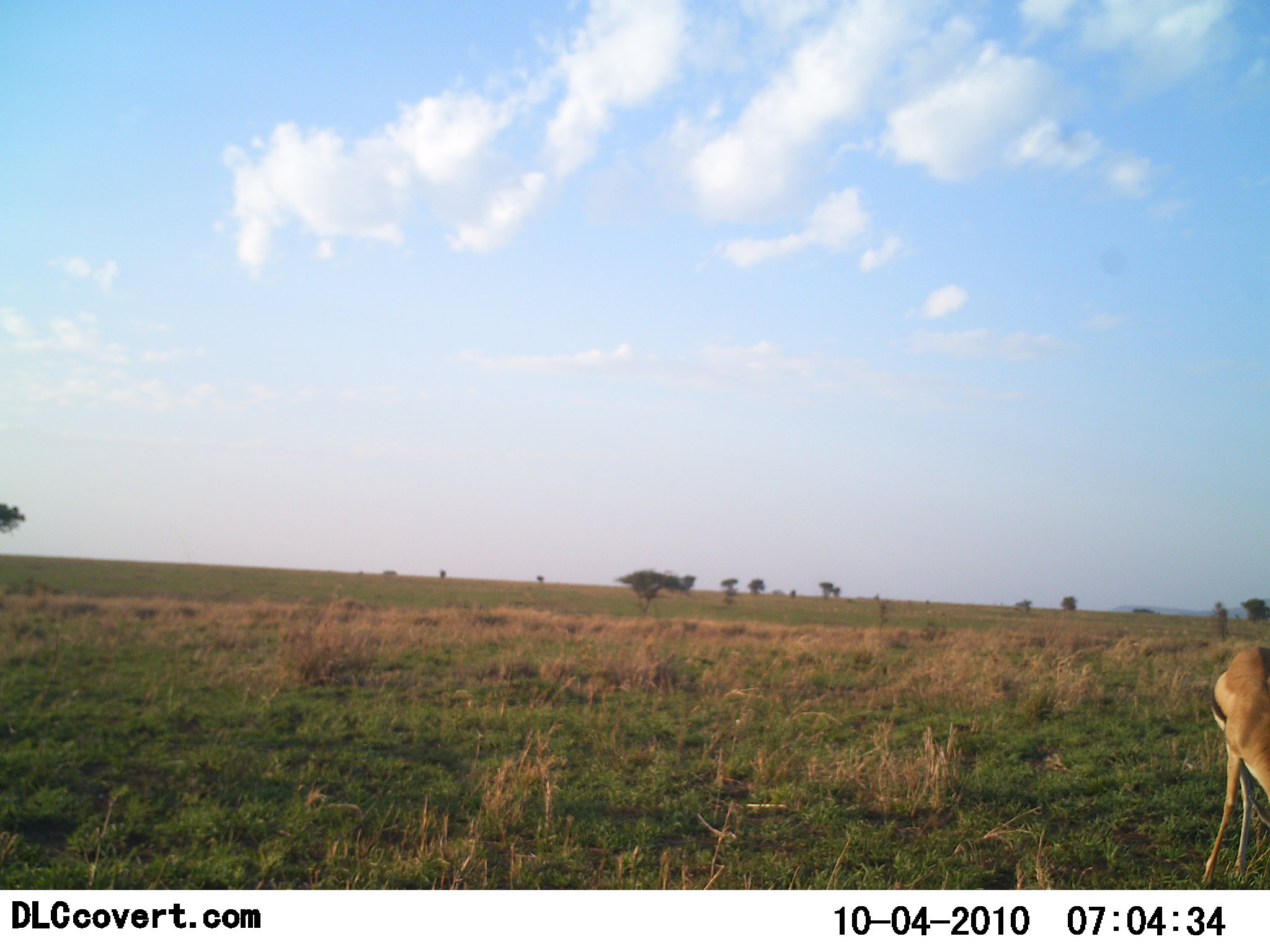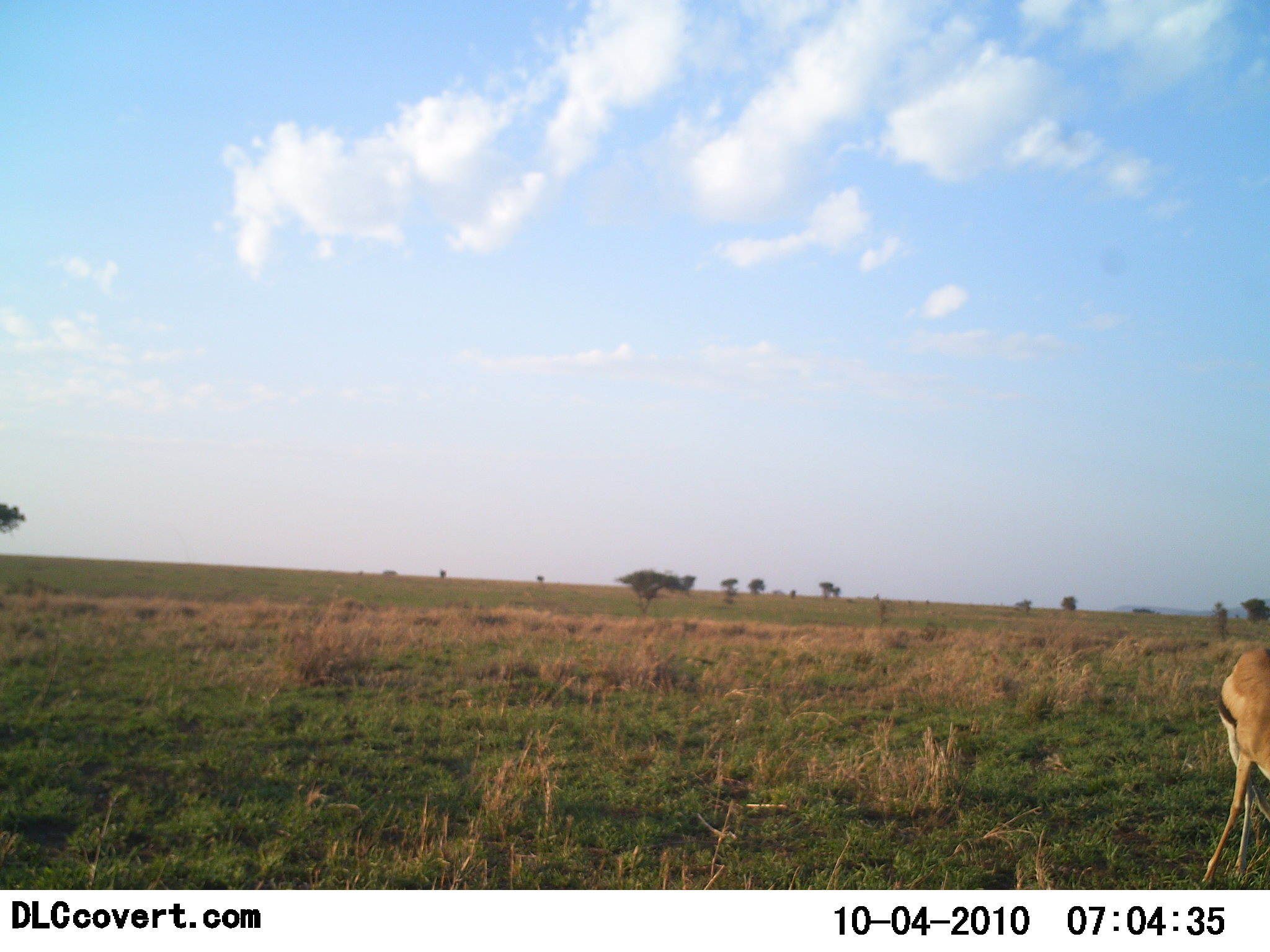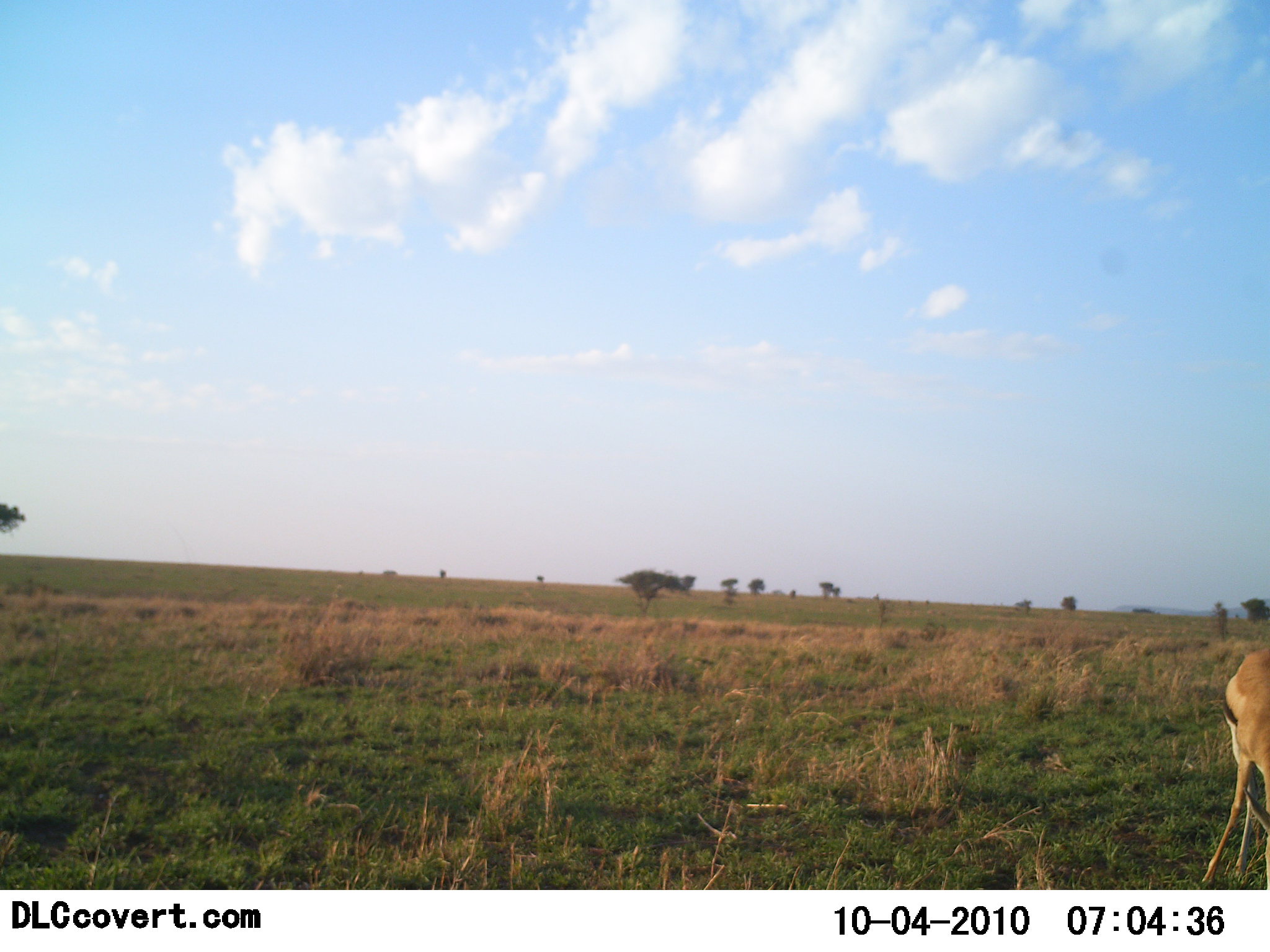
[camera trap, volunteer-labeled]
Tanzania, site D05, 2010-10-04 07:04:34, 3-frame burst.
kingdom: Animalia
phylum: Chordata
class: Mammalia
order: Artiodactyla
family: Bovidae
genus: Eudorcas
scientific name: Eudorcas thomsonii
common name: thomson's gazelle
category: gazellethomsons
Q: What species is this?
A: Gazellethomsons (thomson's gazelle) (Eudorcas thomsonii).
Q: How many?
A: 1.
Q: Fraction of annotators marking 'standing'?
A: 45%.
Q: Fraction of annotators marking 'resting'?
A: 0%.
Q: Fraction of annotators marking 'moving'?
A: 0%.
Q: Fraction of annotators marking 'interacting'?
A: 0%.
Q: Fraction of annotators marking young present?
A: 0%.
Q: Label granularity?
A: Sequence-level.